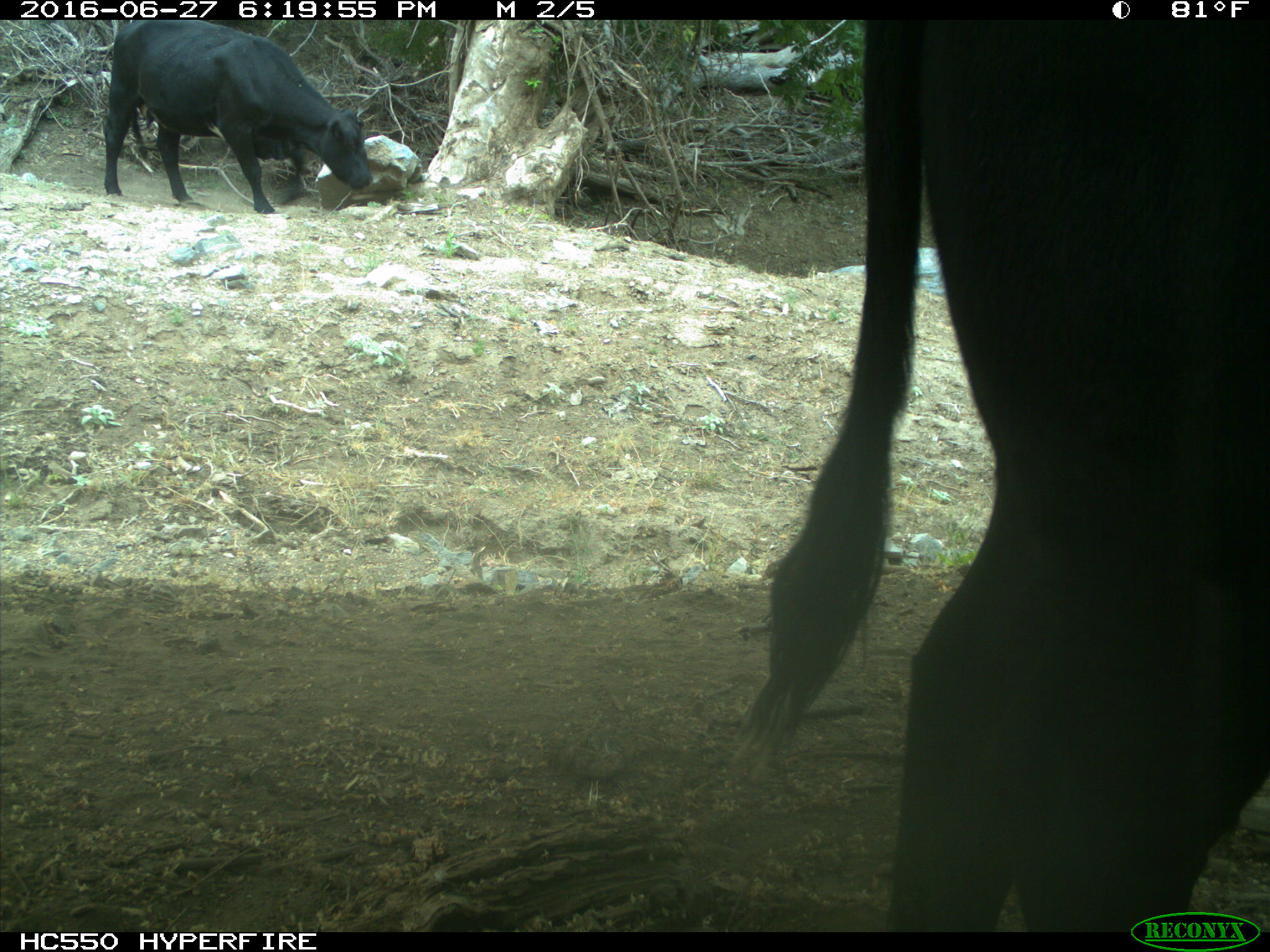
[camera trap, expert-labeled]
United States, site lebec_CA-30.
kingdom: Animalia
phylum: Chordata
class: Mammalia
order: Artiodactyla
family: Bovidae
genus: Bos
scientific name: Bos taurus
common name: domestic cow